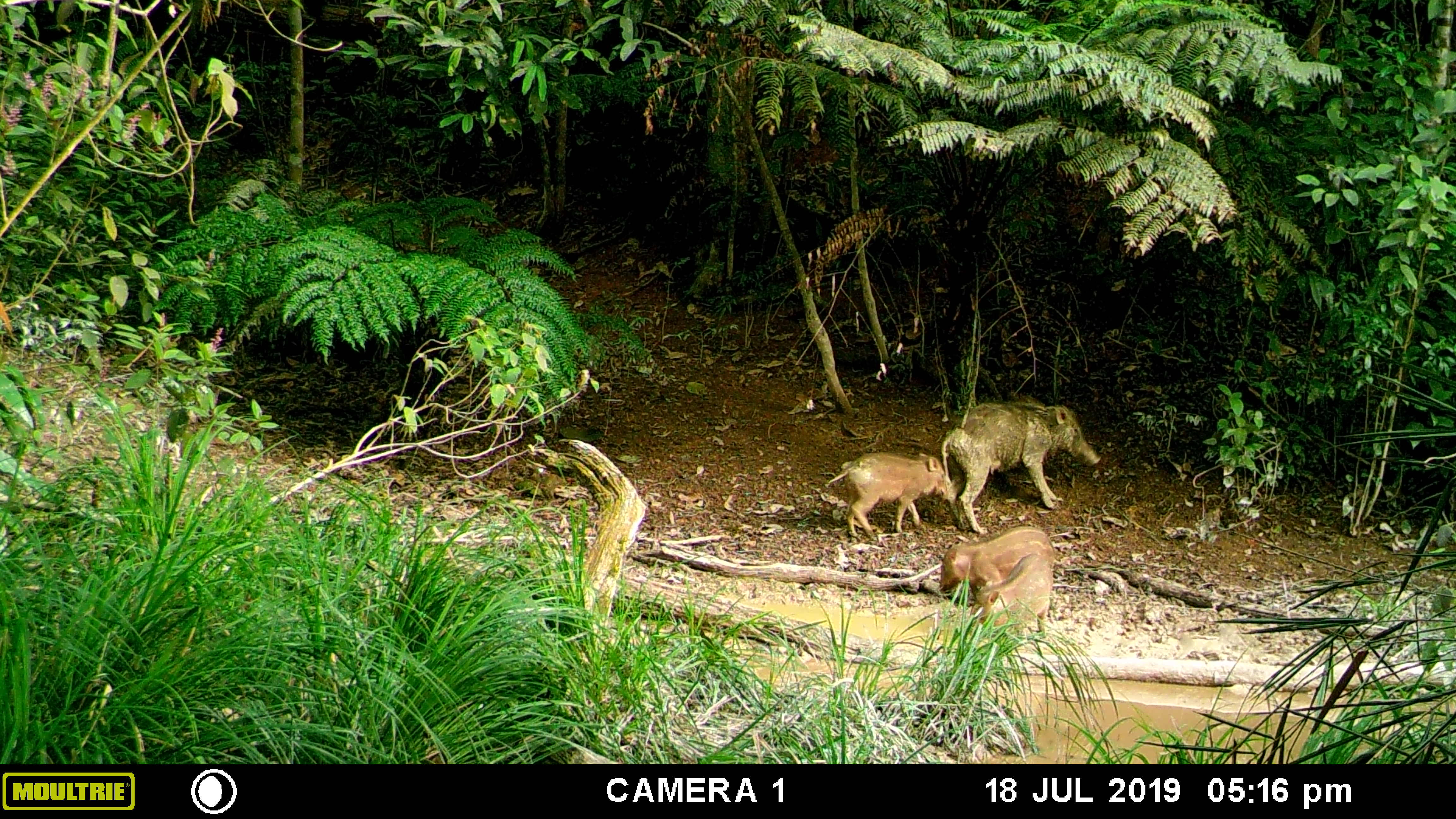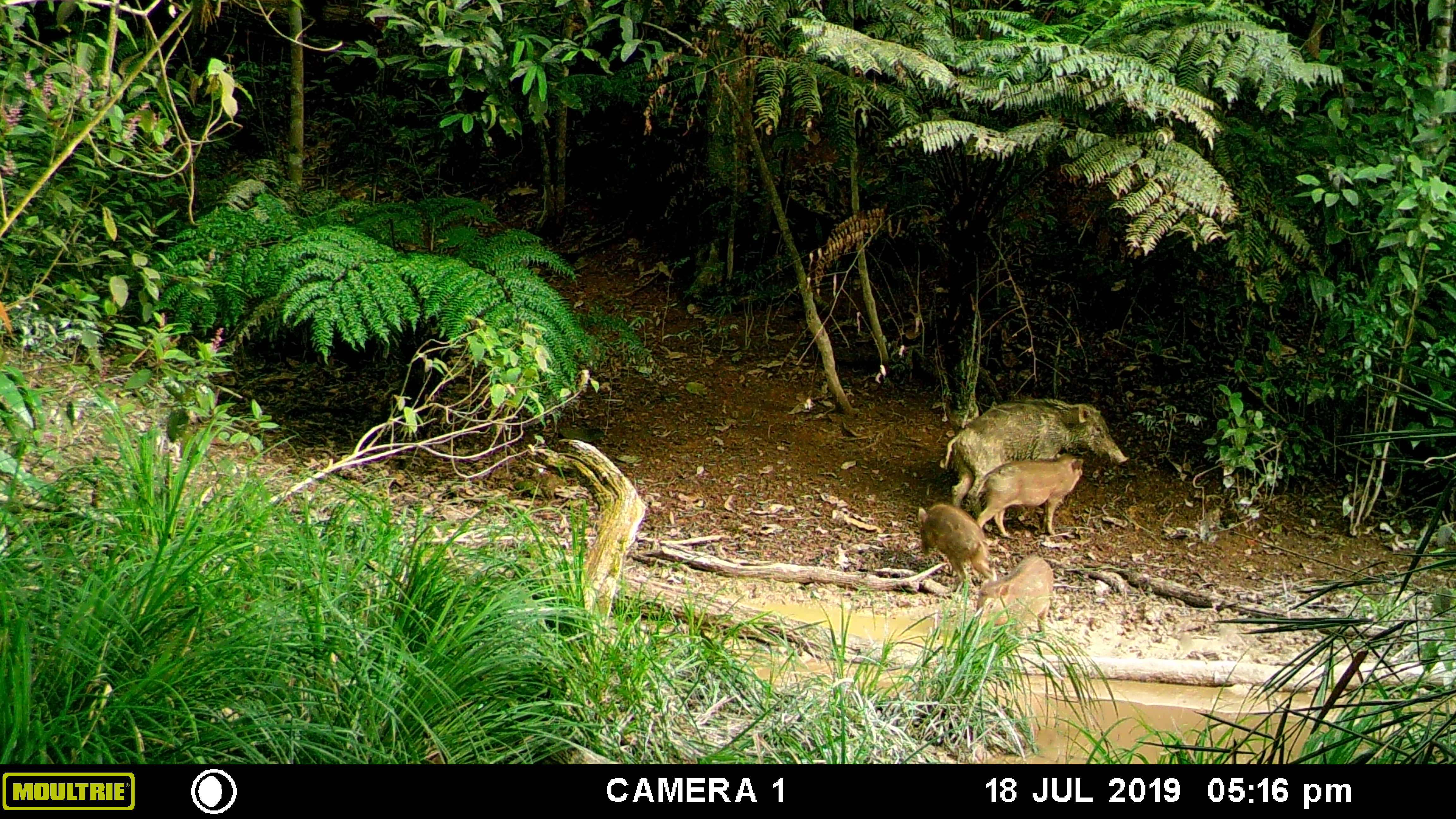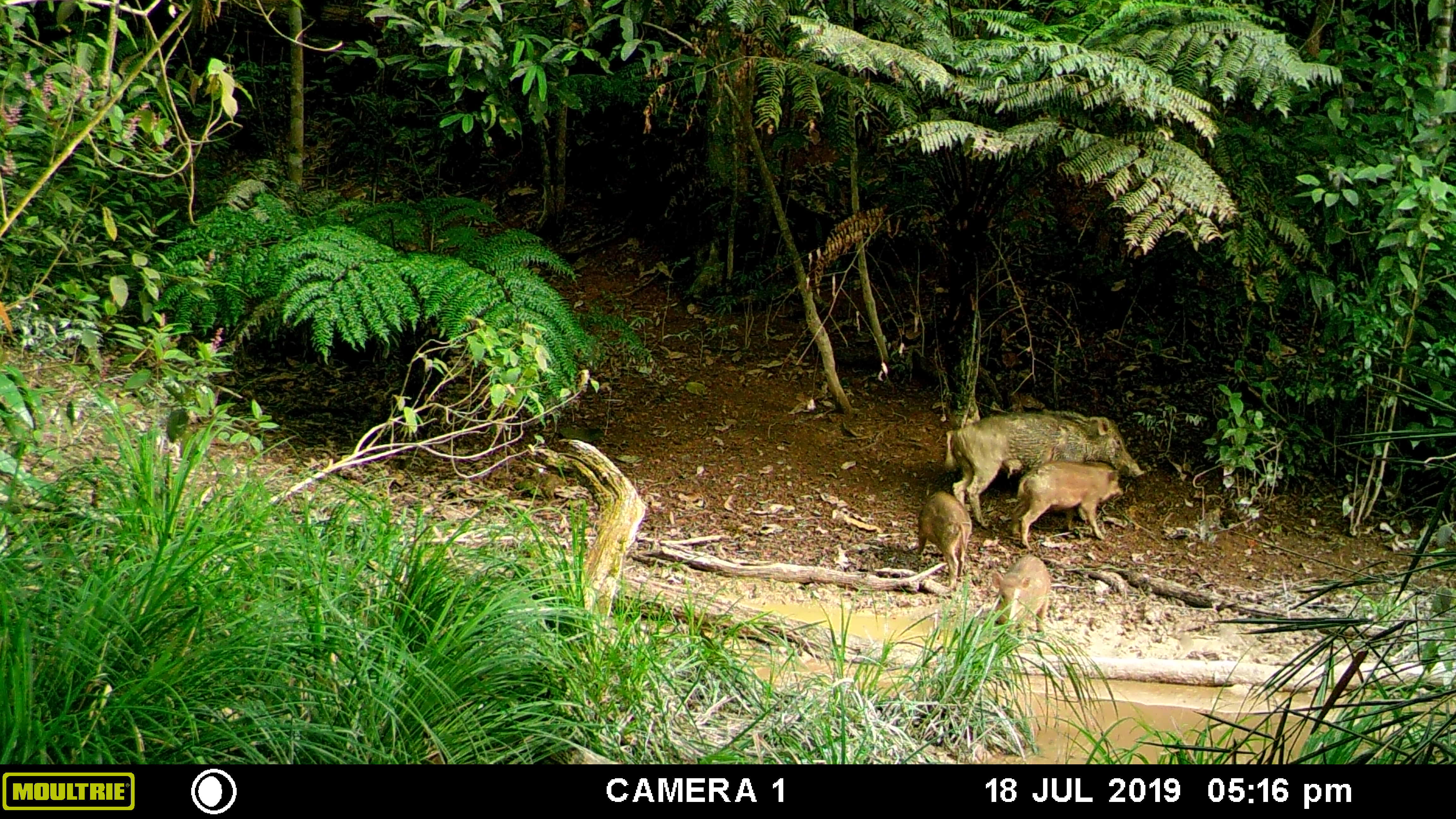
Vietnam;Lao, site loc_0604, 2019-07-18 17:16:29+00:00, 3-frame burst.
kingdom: Animalia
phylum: Chordata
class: Mammalia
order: Artiodactyla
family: Suidae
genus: Sus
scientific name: Sus scrofa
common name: eurasian wild pig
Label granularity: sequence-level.